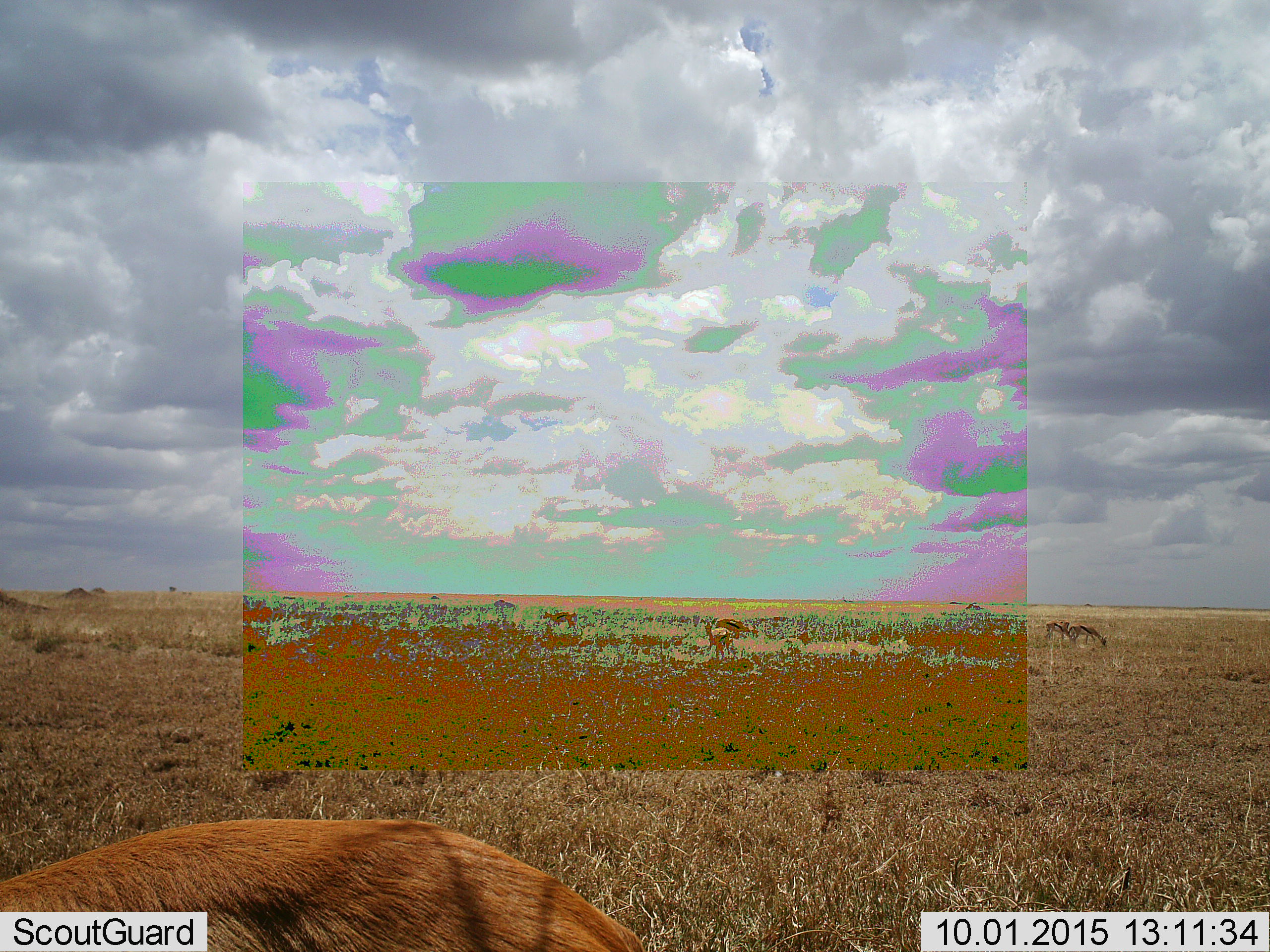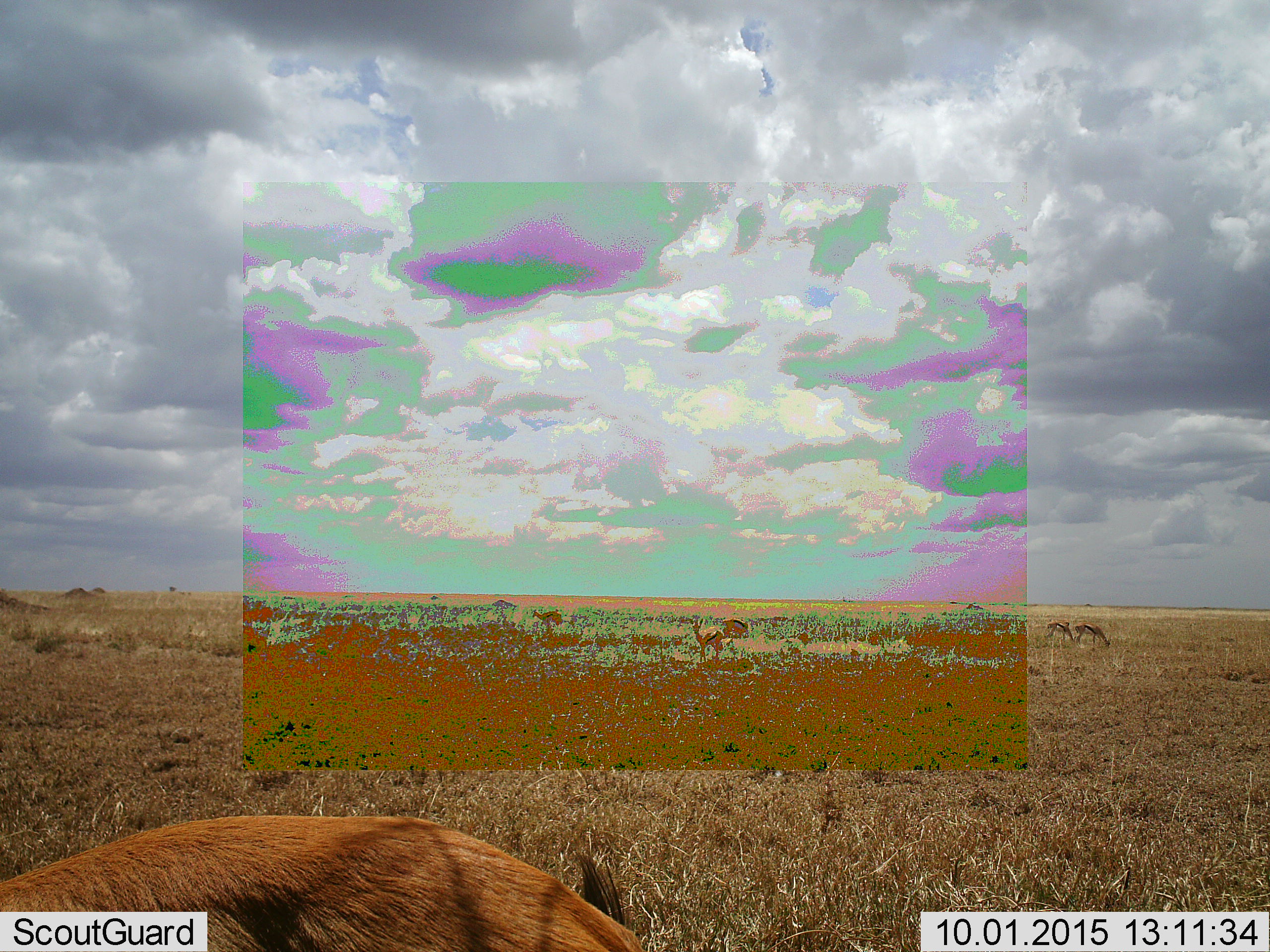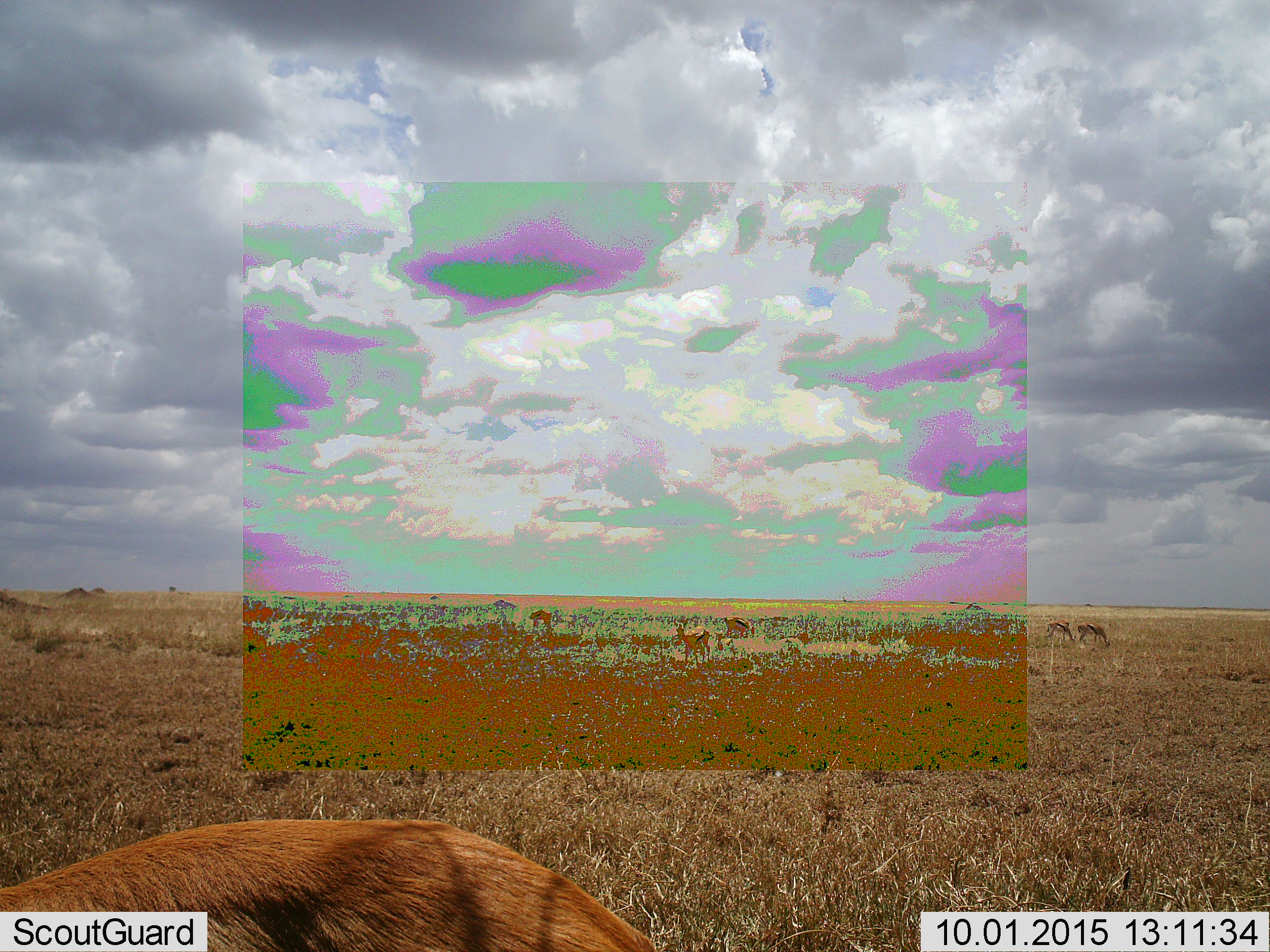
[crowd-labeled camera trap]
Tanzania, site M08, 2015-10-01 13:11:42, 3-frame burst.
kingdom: Animalia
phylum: Chordata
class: Mammalia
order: Artiodactyla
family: Bovidae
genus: Eudorcas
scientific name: Eudorcas thomsonii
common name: thomson's gazelle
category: gazellethomsons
Gazellethomsons (thomson's gazelle) (Eudorcas thomsonii), count 6. Behavior (volunteer vote fractions): standing 50%, resting 10%, moving 50%, interacting 0%. Young present (vote fraction): 0%. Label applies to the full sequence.